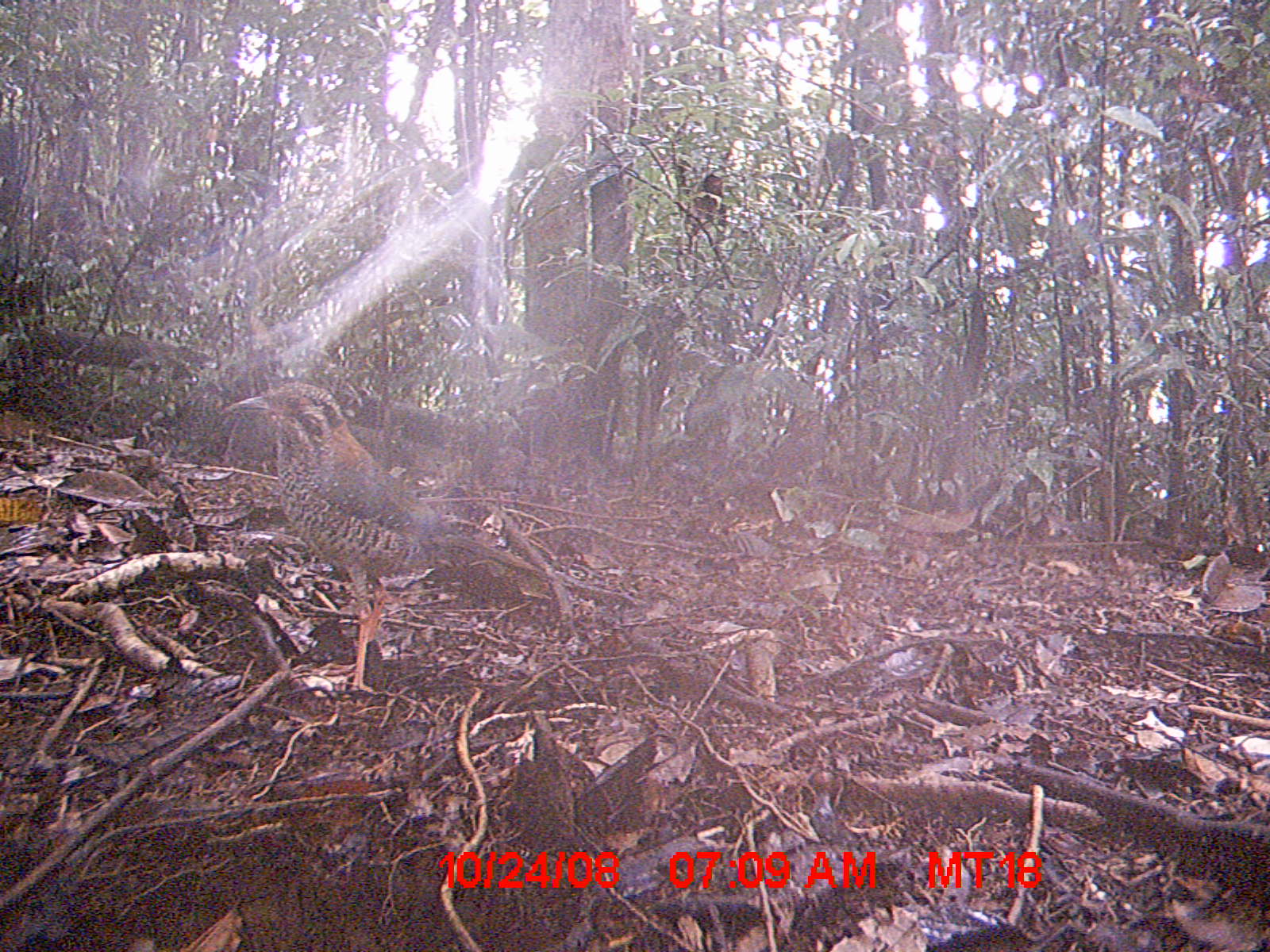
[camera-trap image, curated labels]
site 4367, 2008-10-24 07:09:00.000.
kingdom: Animalia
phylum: Chordata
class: Aves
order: Coraciiformes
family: Brachypteraciidae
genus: Brachypteracias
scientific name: Brachypteracias squamiger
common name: scaly ground-roller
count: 1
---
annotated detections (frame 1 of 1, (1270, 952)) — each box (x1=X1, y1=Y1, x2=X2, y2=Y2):
brachypteracias squamiger: (x1=221, y1=377, x2=549, y2=693)